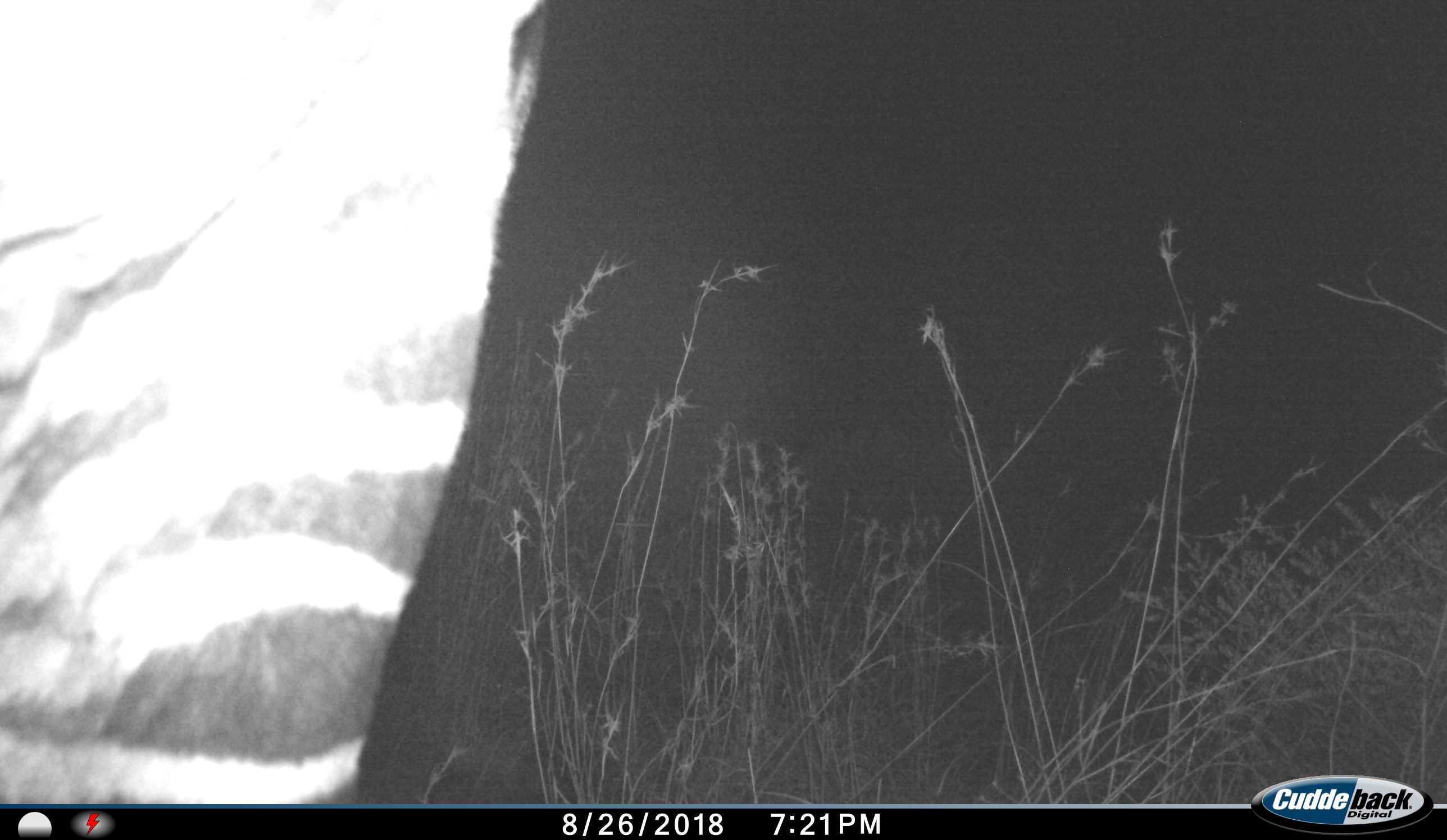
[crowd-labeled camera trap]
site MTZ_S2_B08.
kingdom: Animalia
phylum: Chordata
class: Mammalia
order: Perissodactyla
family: Equidae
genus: Equus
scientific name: Equus zebra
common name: mountain zebra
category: zebramountain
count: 1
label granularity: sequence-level